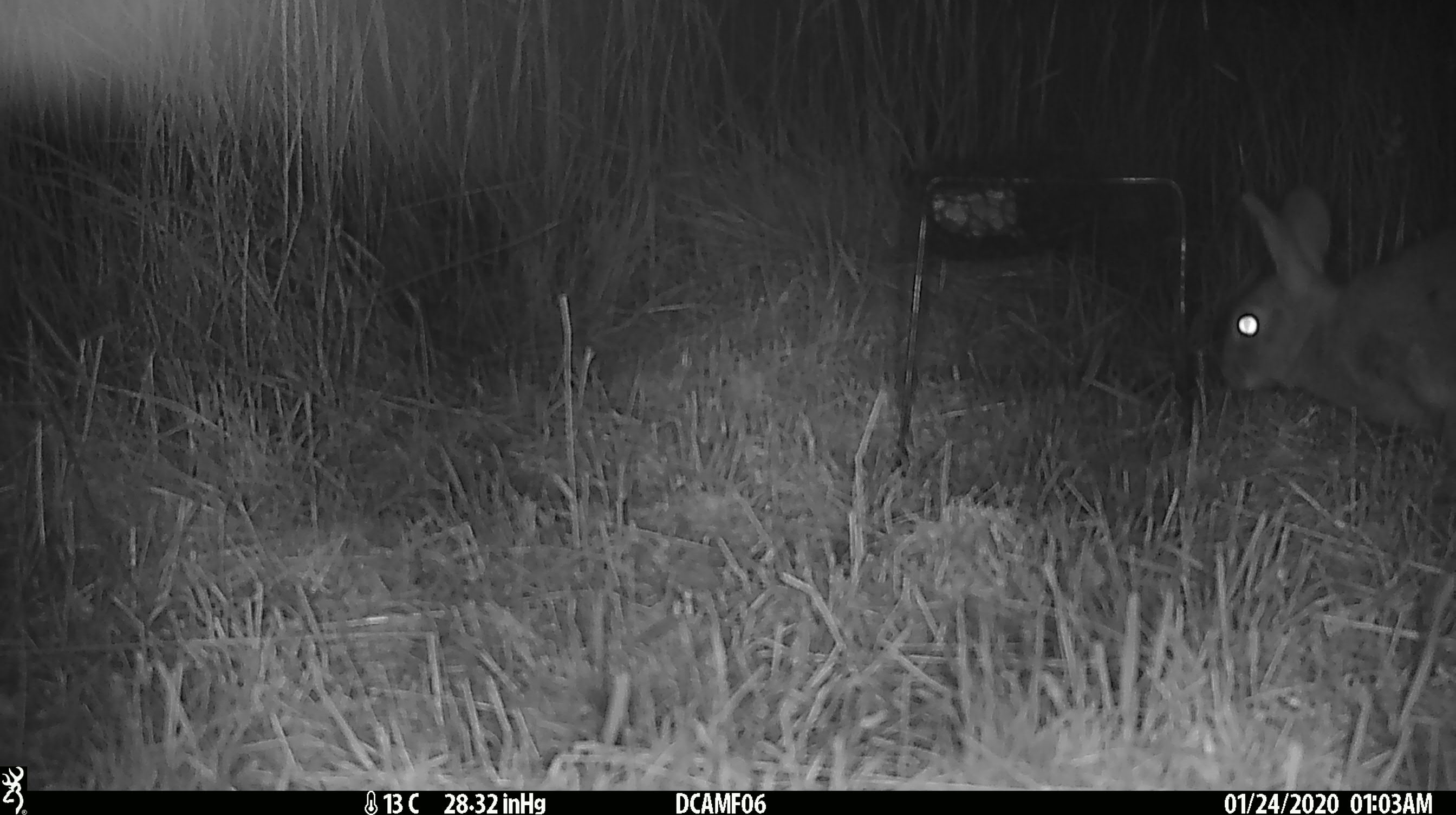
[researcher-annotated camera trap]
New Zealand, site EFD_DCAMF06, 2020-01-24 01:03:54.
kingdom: Animalia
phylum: Chordata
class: Mammalia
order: Lagomorpha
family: Leporidae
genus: Oryctolagus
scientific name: Oryctolagus cuniculus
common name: european rabbit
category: rabbit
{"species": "rabbit (european rabbit) (Oryctolagus cuniculus)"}